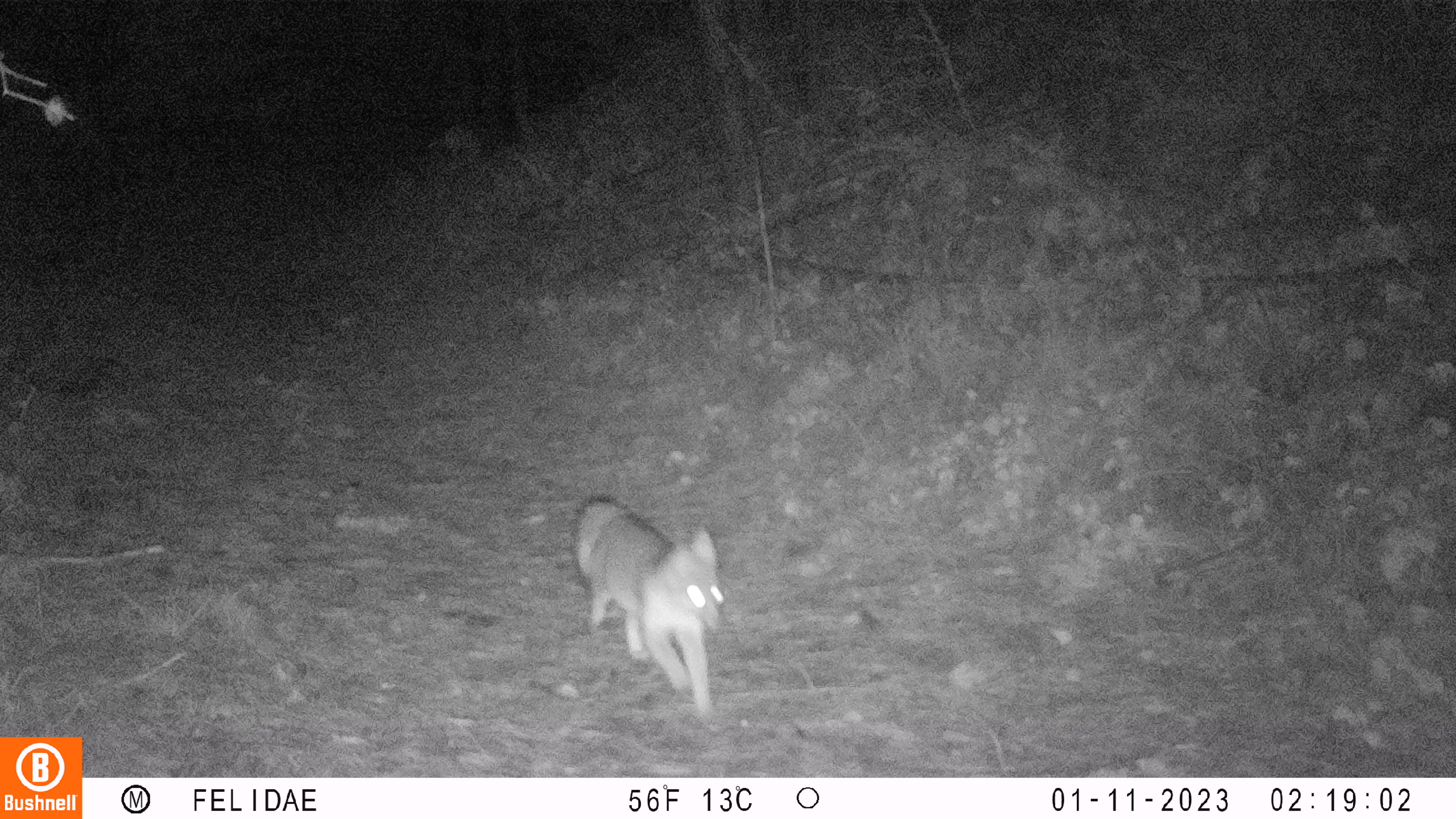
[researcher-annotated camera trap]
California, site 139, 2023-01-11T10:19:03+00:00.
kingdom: Animalia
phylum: Chordata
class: Mammalia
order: Carnivora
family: Canidae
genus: Urocyon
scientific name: Urocyon cinereoargenteus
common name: gray fox